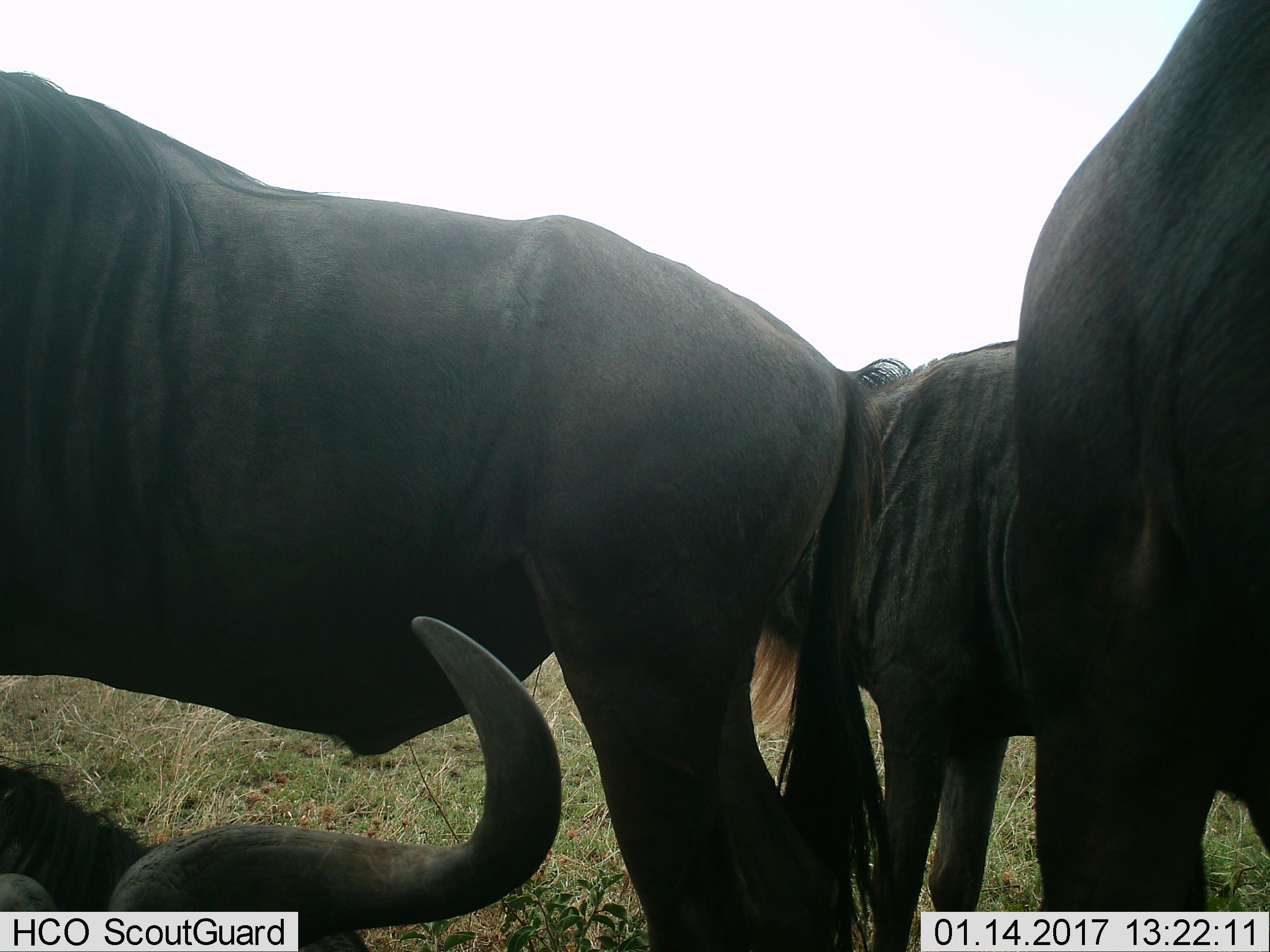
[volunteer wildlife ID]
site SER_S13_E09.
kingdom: Animalia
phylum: Chordata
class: Mammalia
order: Artiodactyla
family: Bovidae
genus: Connochaetes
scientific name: Connochaetes taurinus taurinus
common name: blue wildebeest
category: wildebeestblue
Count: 4.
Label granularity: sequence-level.